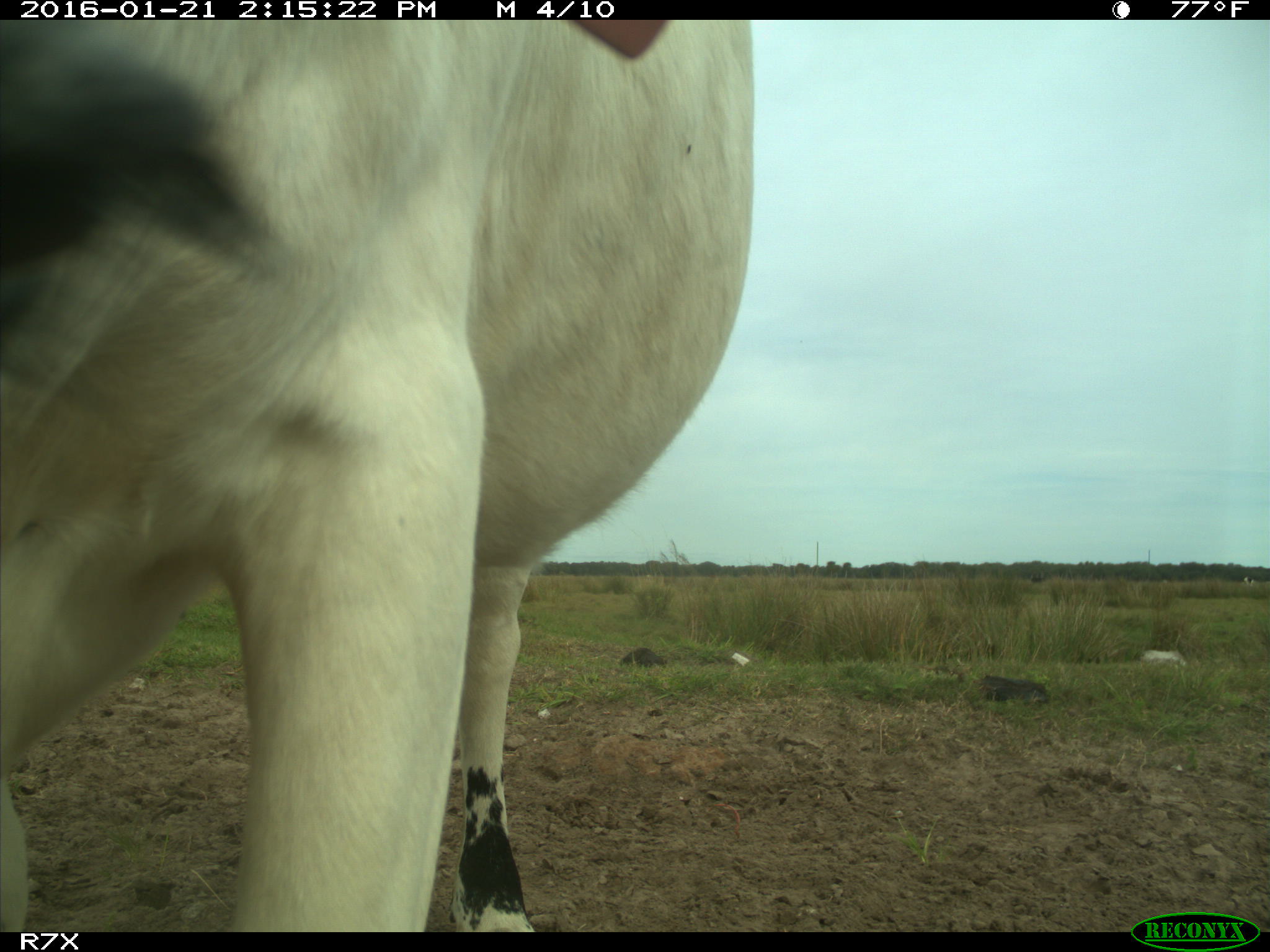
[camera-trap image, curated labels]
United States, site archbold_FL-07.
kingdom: Animalia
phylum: Chordata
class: Mammalia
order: Artiodactyla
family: Bovidae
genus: Bos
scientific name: Bos taurus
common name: domestic cow